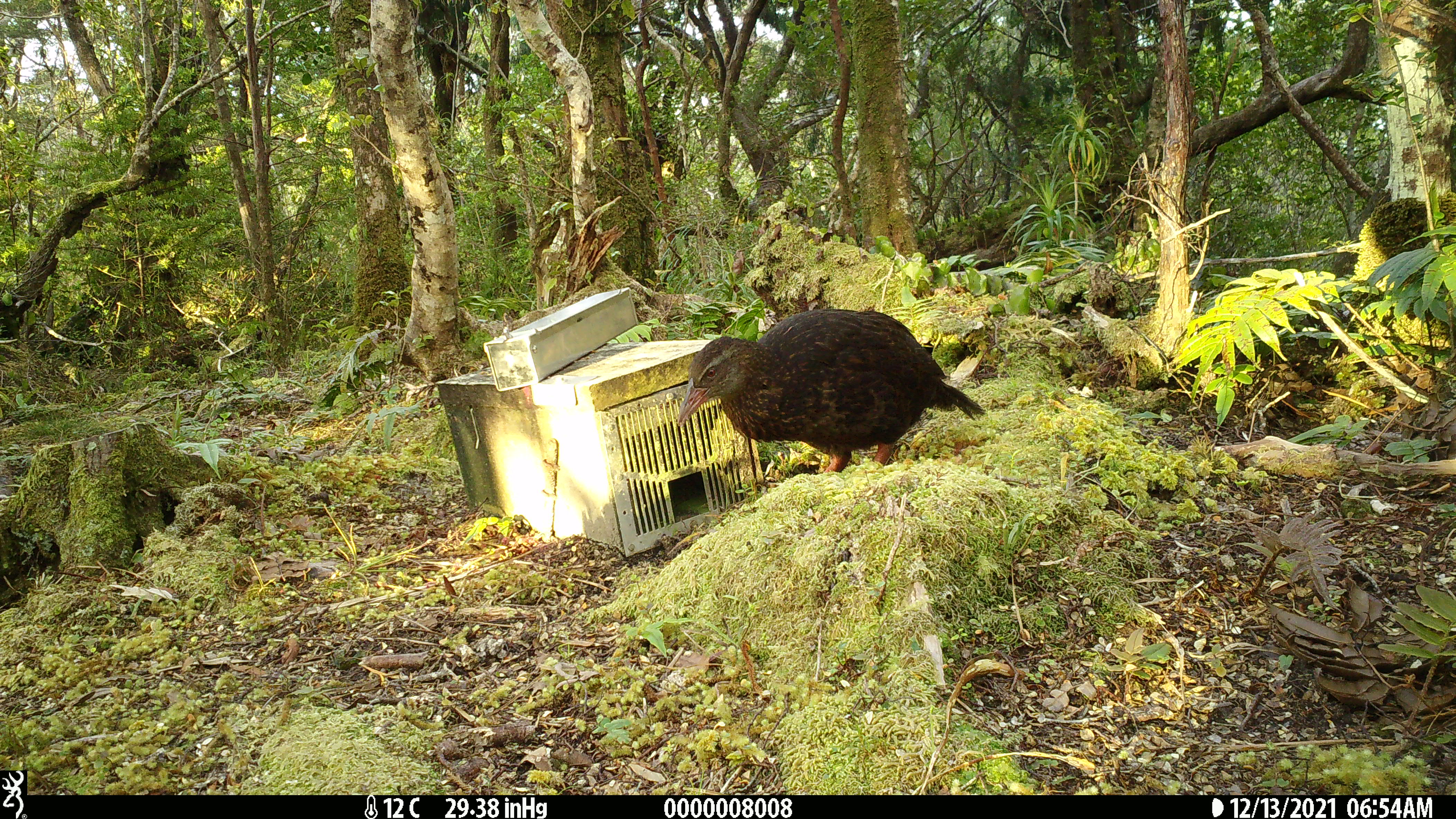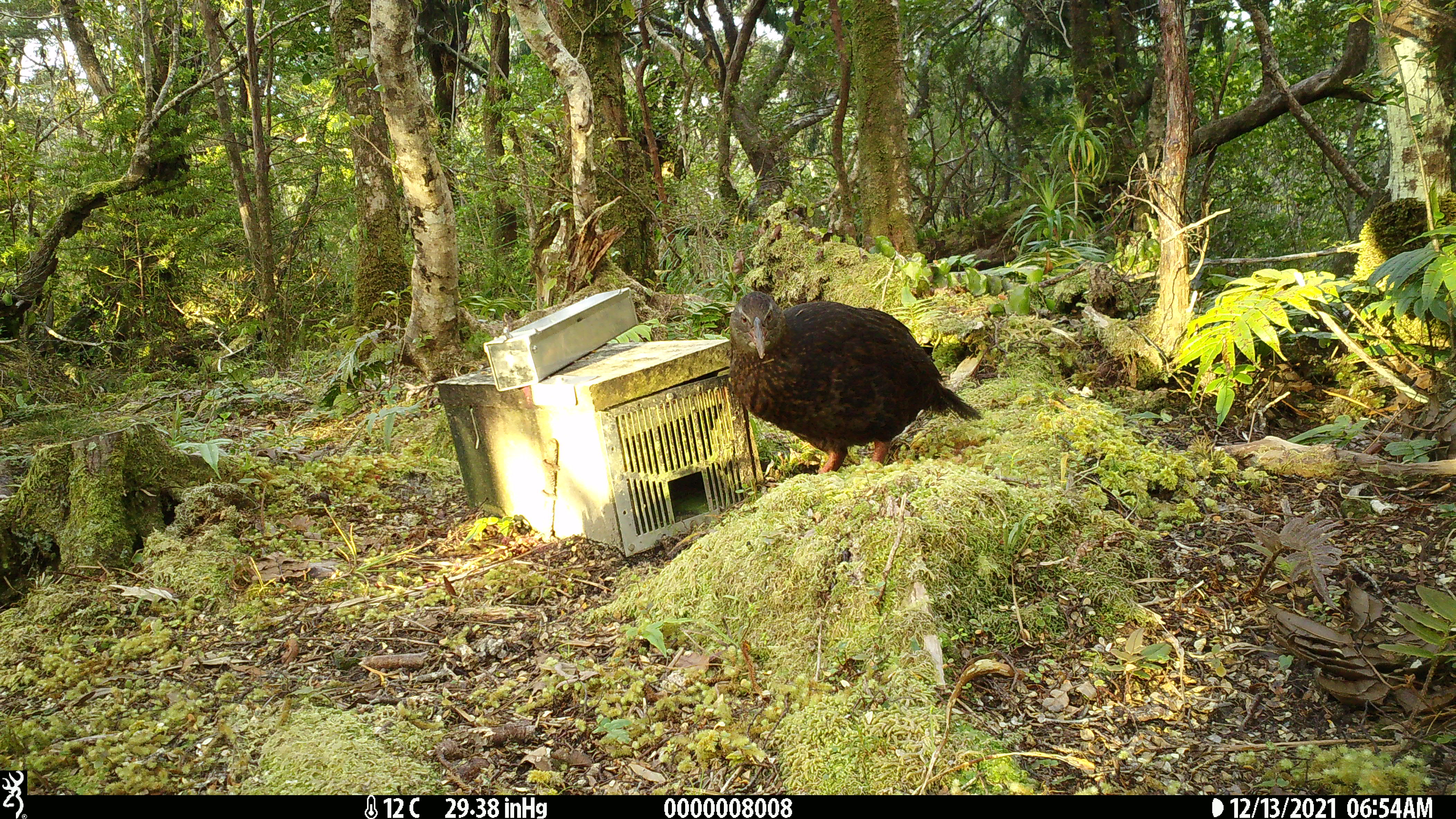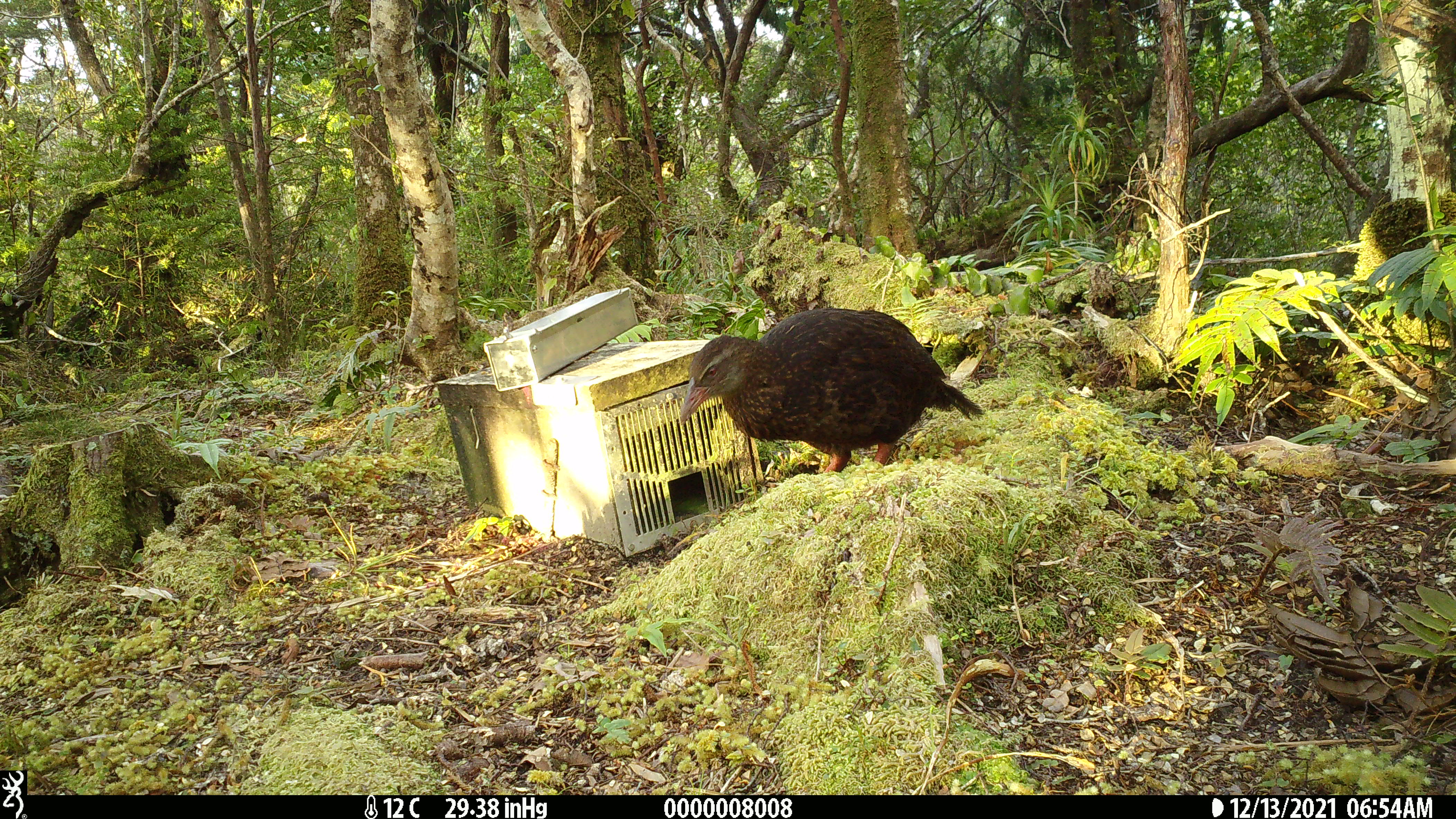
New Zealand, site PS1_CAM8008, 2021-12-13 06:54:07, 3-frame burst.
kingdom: Animalia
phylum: Chordata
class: Aves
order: Gruiformes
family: Rallidae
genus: Gallirallus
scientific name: Gallirallus australis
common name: weka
Weka (Gallirallus australis).